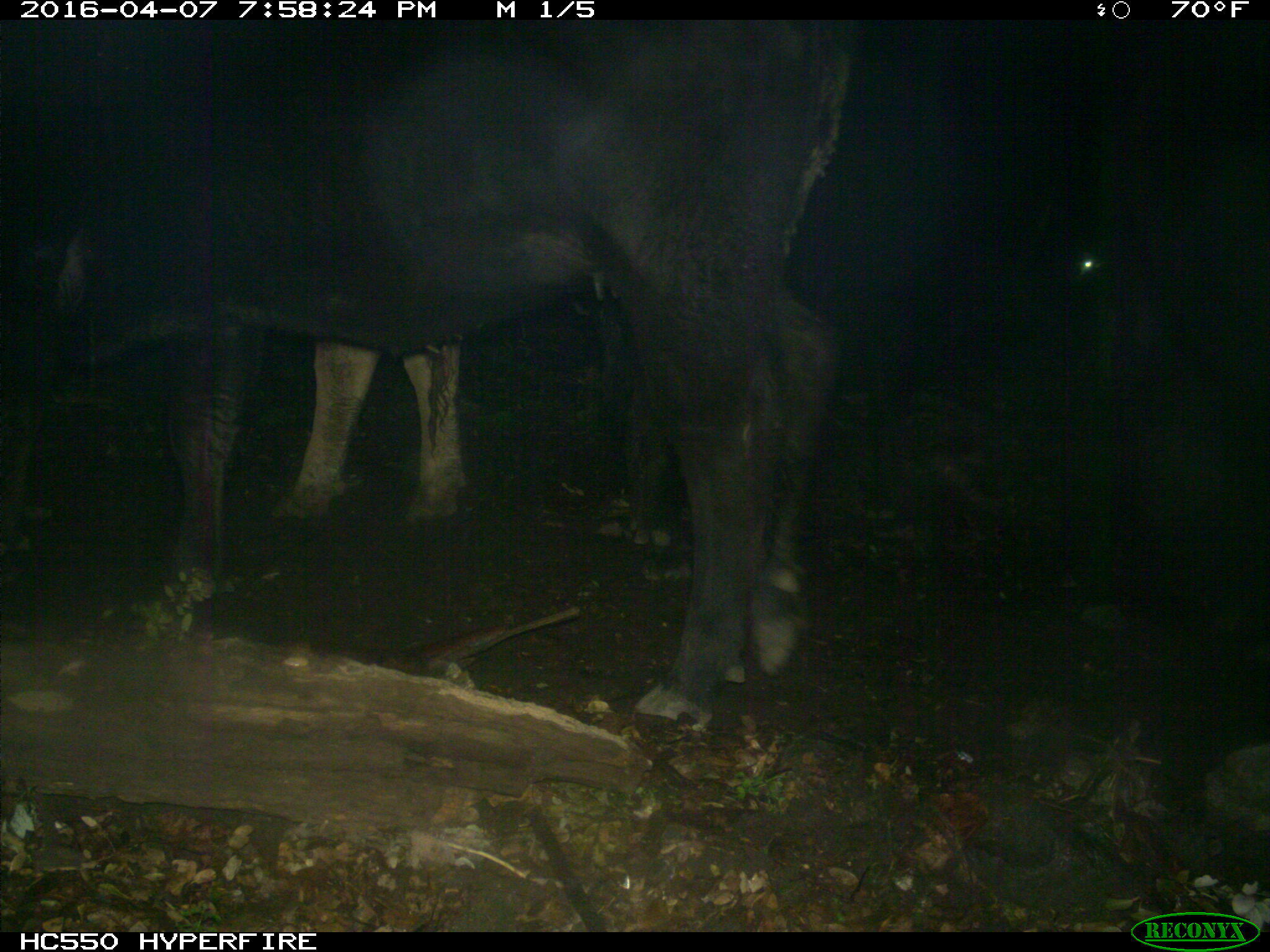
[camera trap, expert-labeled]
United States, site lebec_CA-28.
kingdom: Animalia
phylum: Chordata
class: Mammalia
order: Artiodactyla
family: Bovidae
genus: Bos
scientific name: Bos taurus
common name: domestic cow